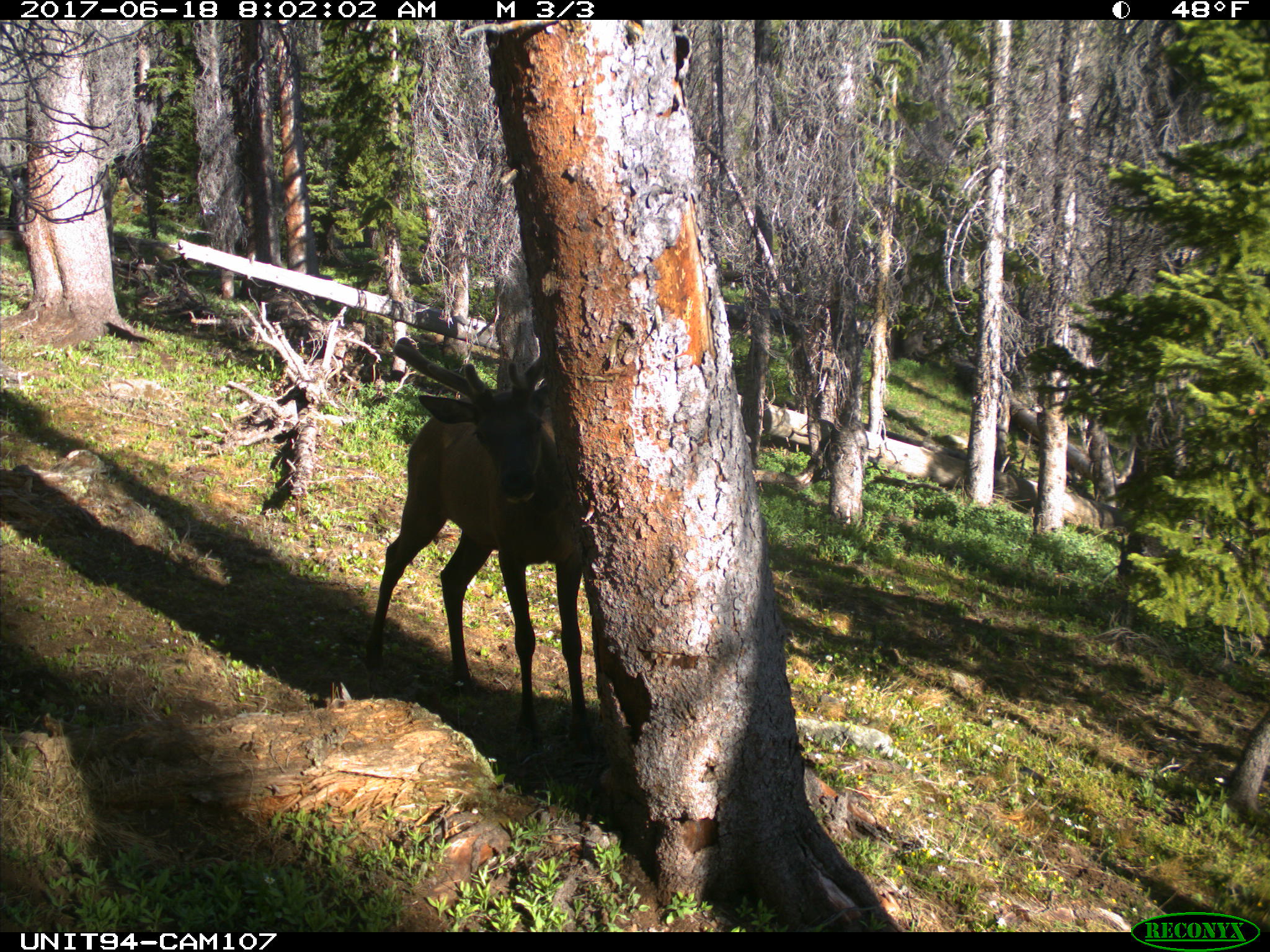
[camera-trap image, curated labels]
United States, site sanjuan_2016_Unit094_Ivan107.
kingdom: Animalia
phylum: Chordata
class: Mammalia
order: Artiodactyla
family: Cervidae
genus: Cervus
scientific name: Cervus elaphus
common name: red deer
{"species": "Cervus elaphus (red deer)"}